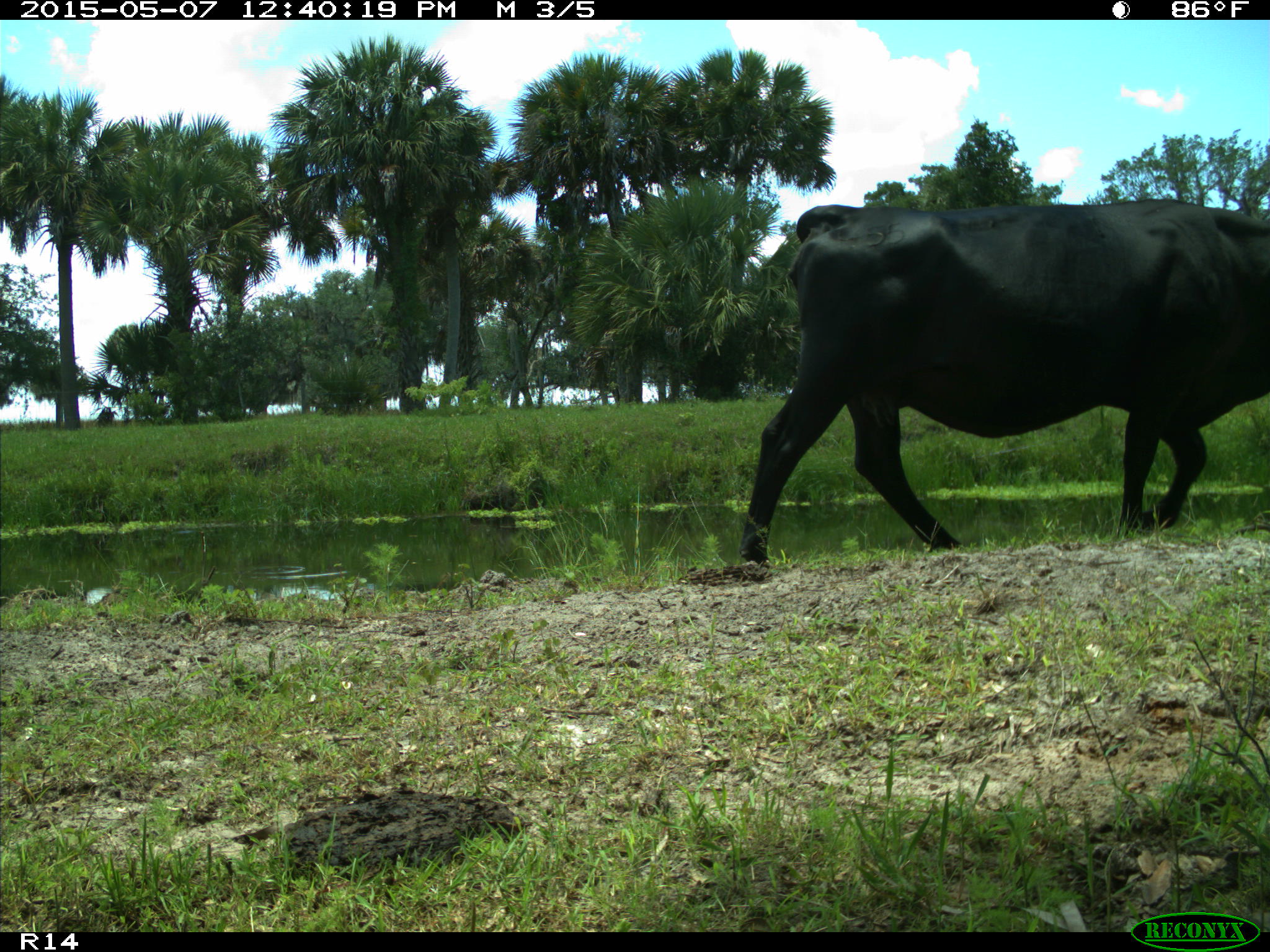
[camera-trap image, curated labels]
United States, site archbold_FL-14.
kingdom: Animalia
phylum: Chordata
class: Mammalia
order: Artiodactyla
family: Bovidae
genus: Bos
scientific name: Bos taurus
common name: domestic cow